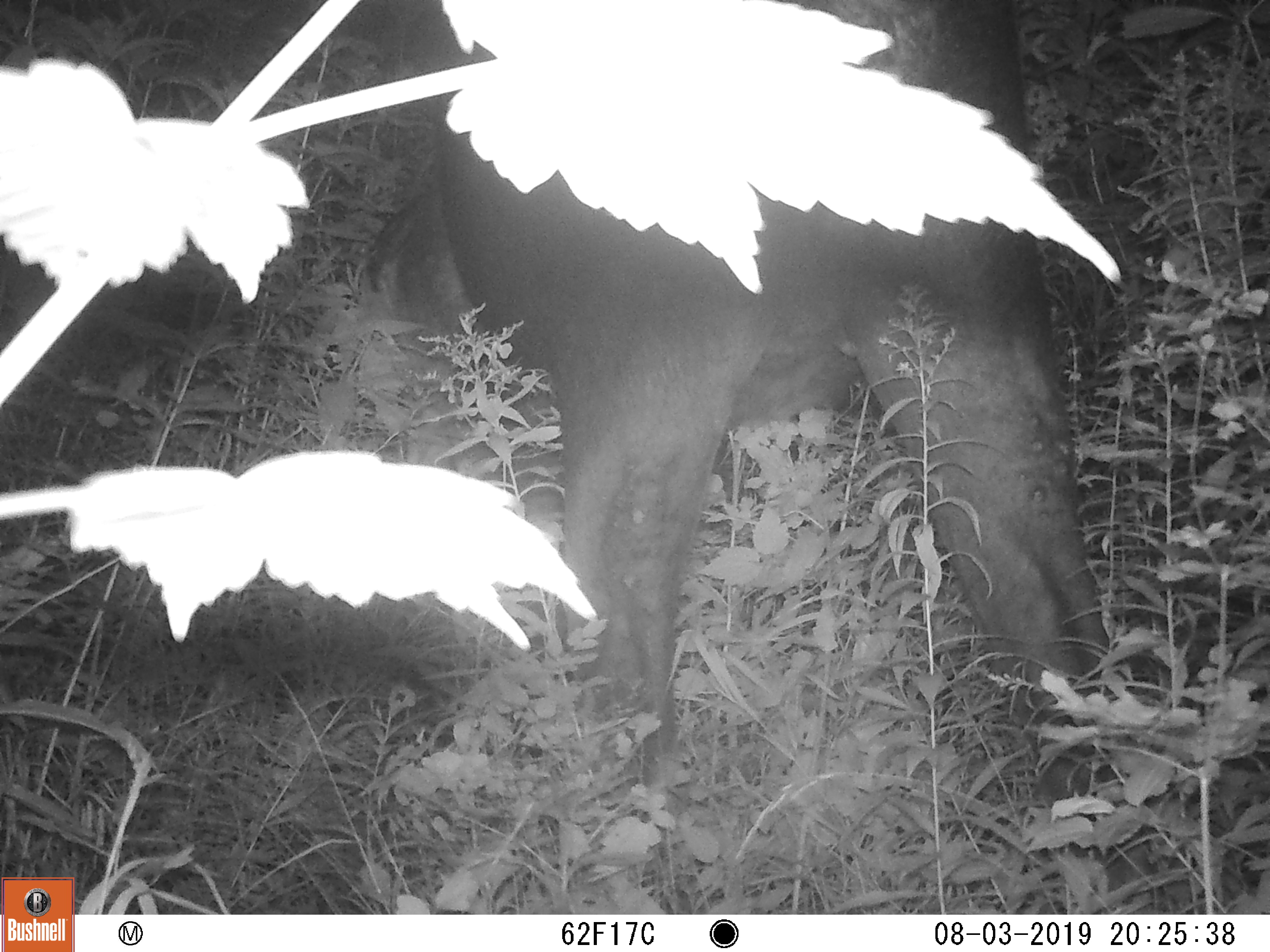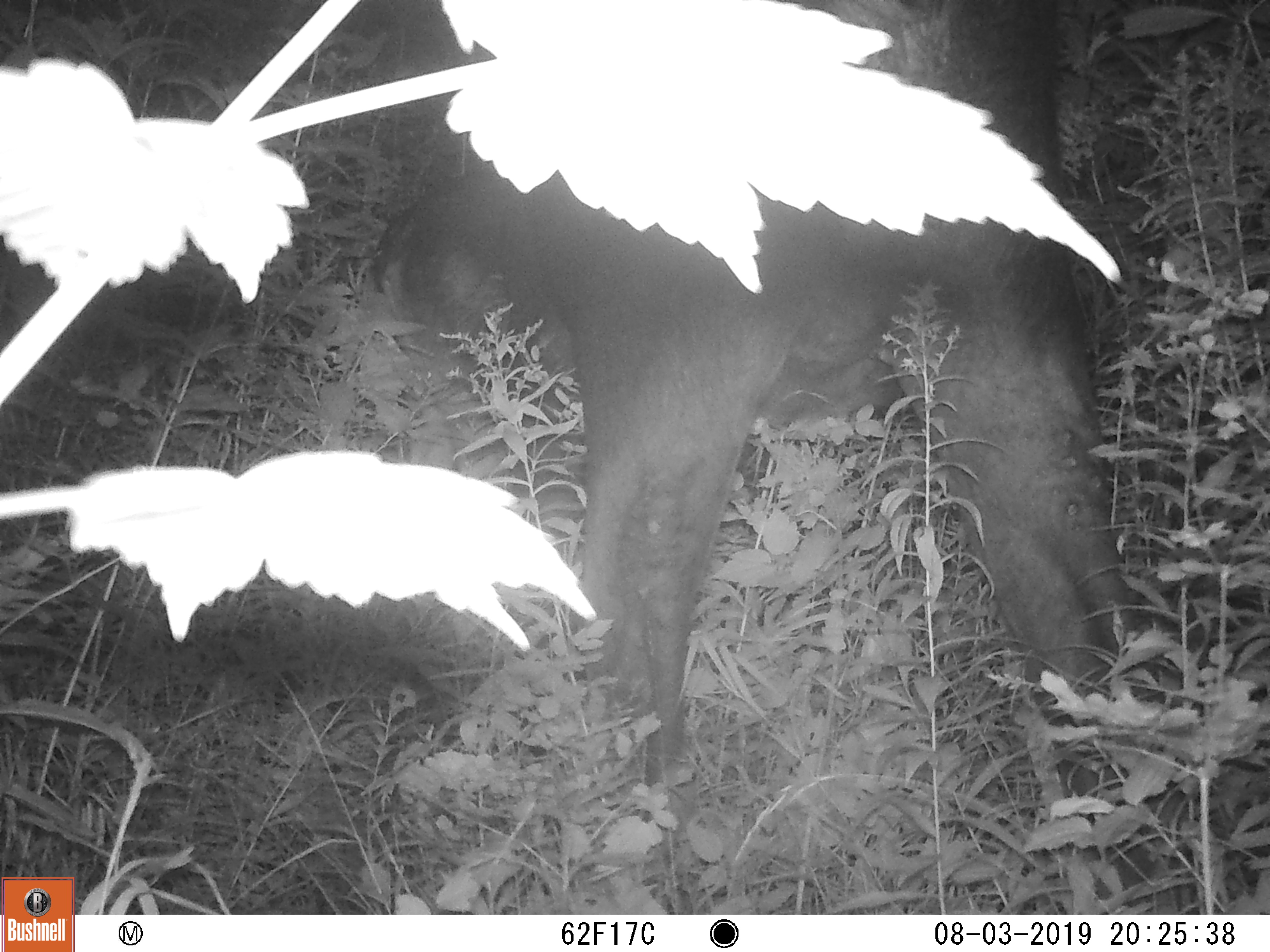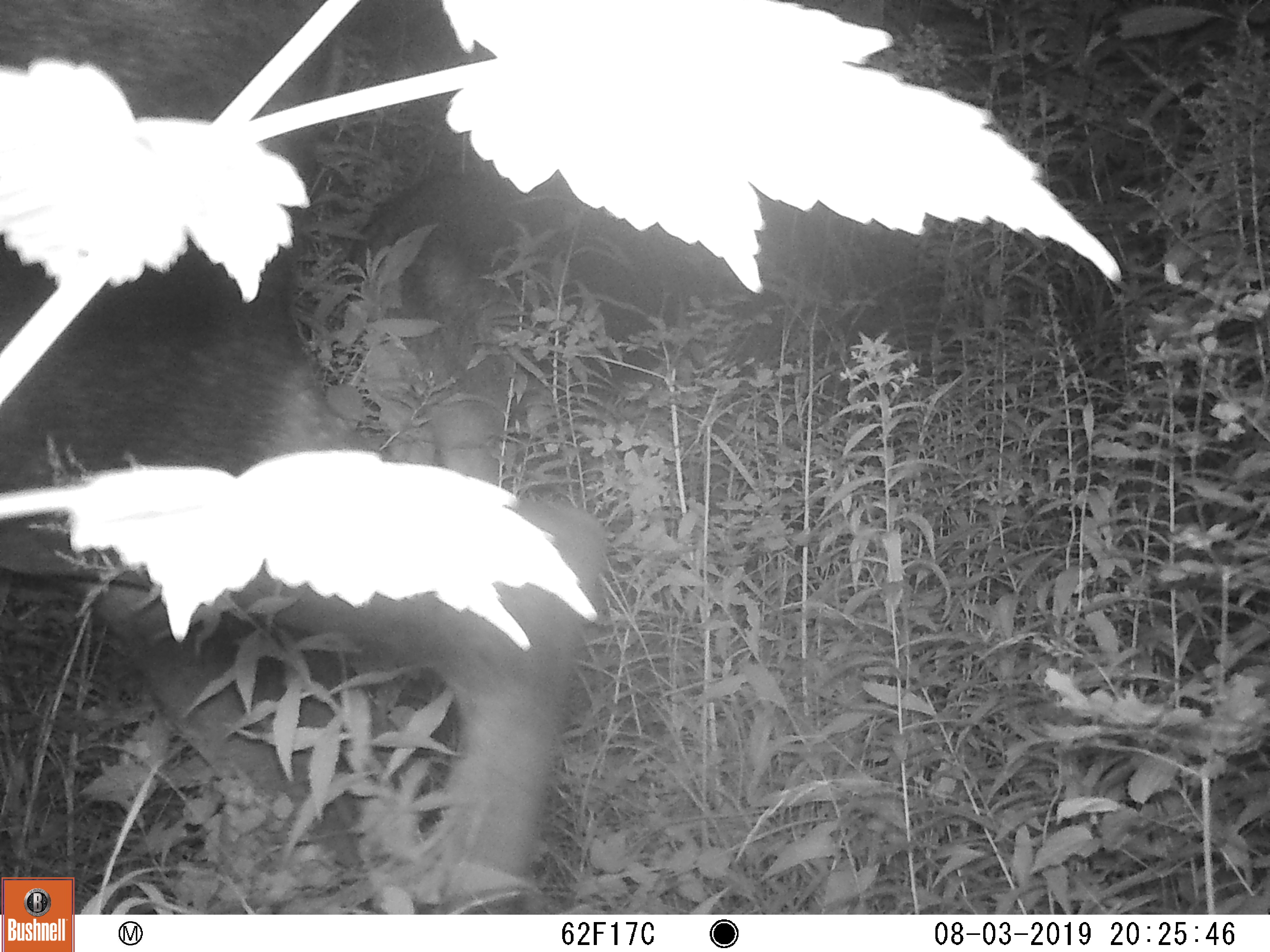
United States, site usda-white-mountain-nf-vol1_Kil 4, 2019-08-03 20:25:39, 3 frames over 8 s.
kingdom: Animalia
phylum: Chordata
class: Mammalia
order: Artiodactyla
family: Cervidae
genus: Alces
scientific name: Alces alces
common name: moose